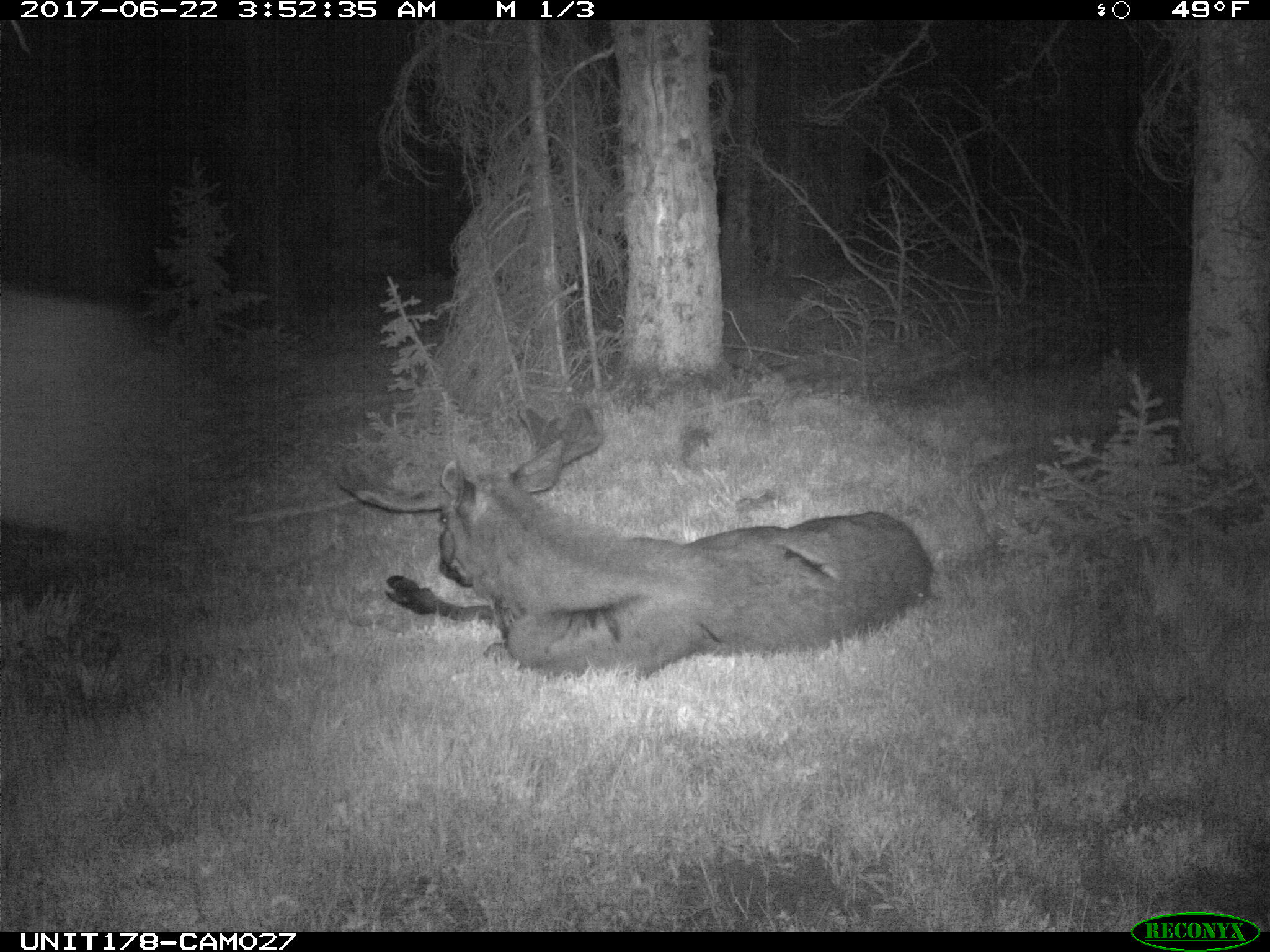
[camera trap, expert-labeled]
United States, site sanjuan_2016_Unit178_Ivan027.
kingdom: Animalia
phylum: Chordata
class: Mammalia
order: Artiodactyla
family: Cervidae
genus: Alces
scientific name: Alces alces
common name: moose